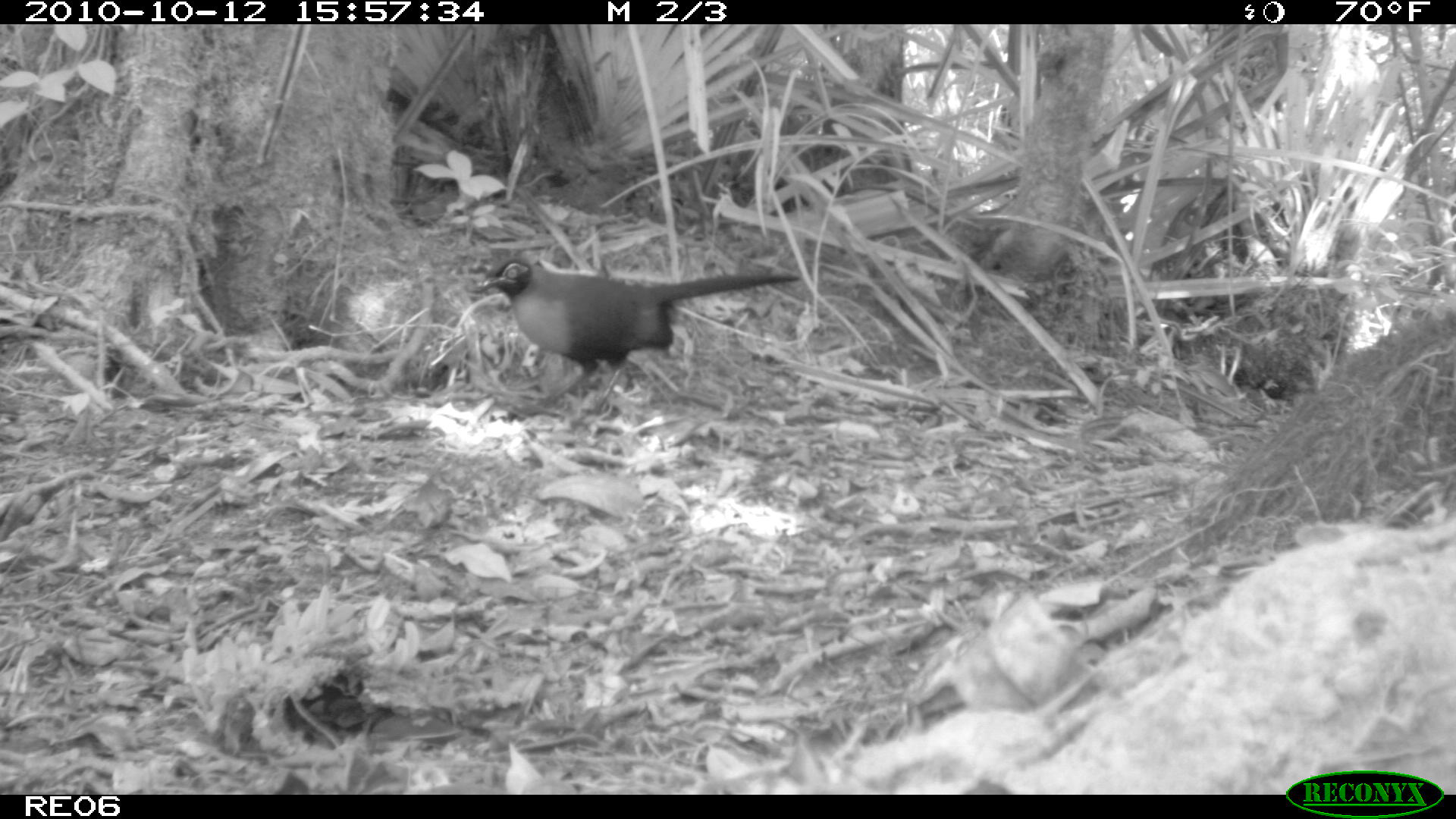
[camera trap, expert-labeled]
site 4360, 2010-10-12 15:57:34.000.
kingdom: Animalia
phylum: Chordata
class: Aves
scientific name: Aves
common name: bird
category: unknown bird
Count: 1.